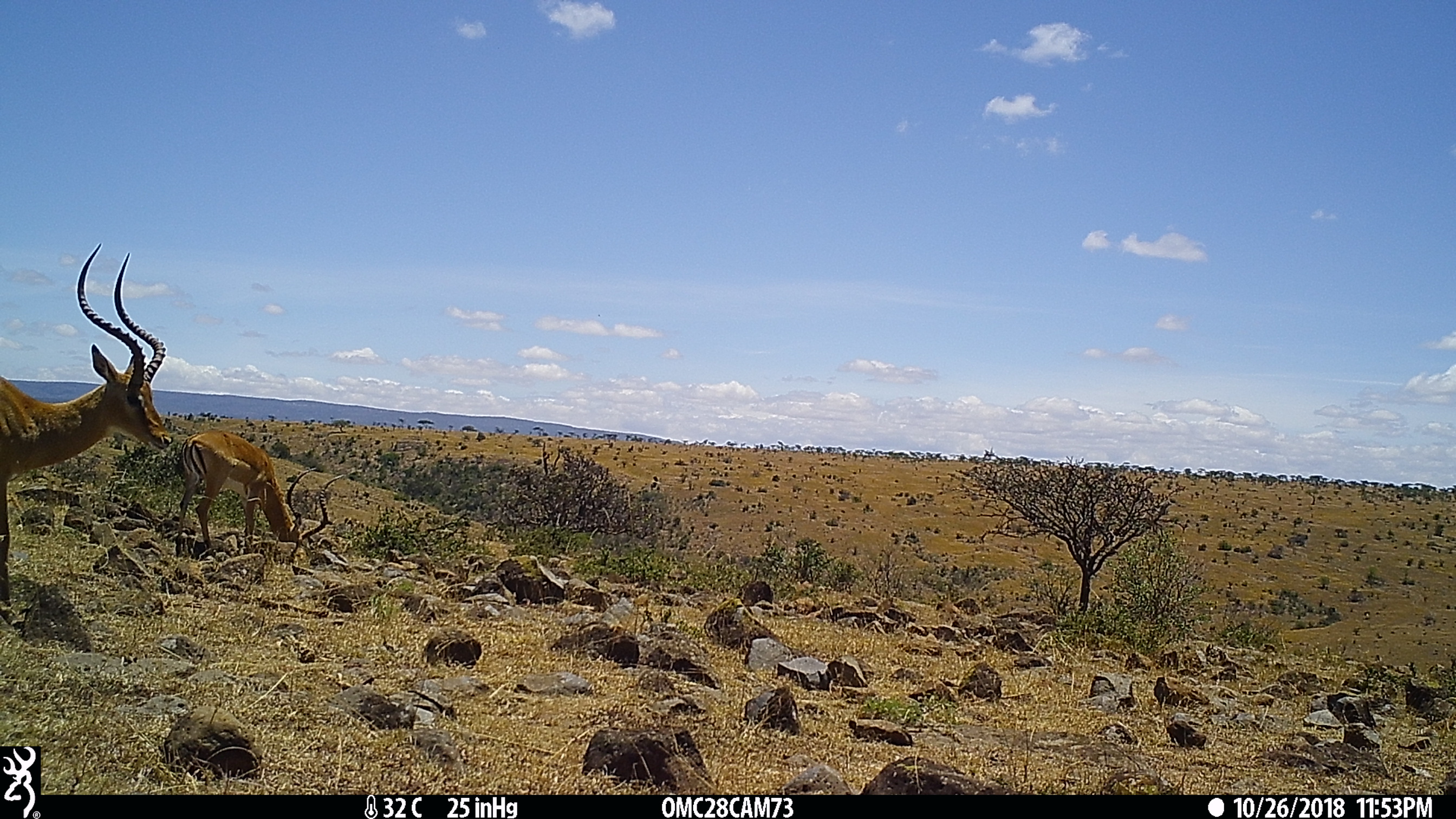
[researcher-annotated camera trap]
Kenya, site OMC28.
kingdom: Animalia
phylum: Chordata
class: Mammalia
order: Artiodactyla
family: Bovidae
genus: Aepyceros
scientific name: Aepyceros melampus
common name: impala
Impala (Aepyceros melampus).